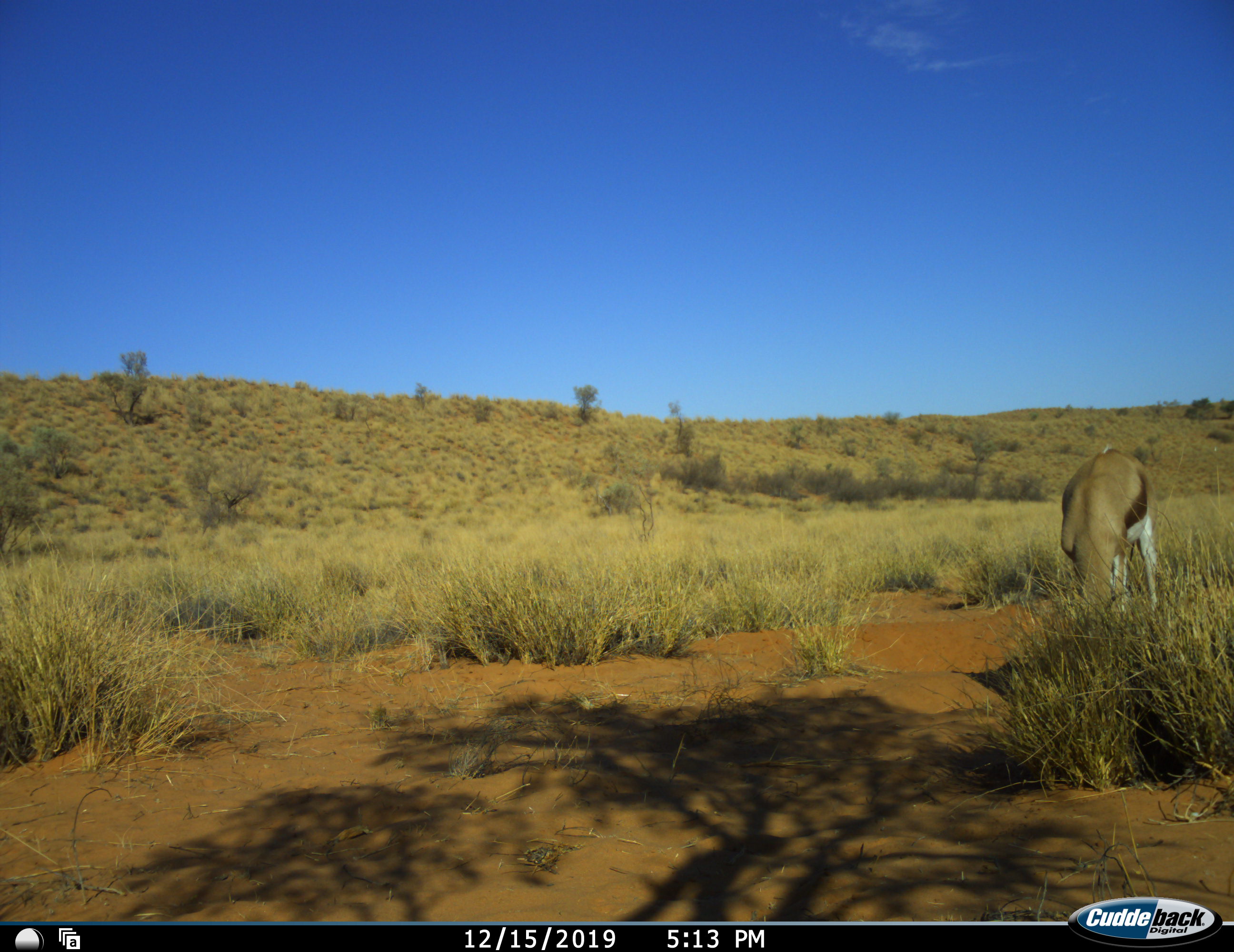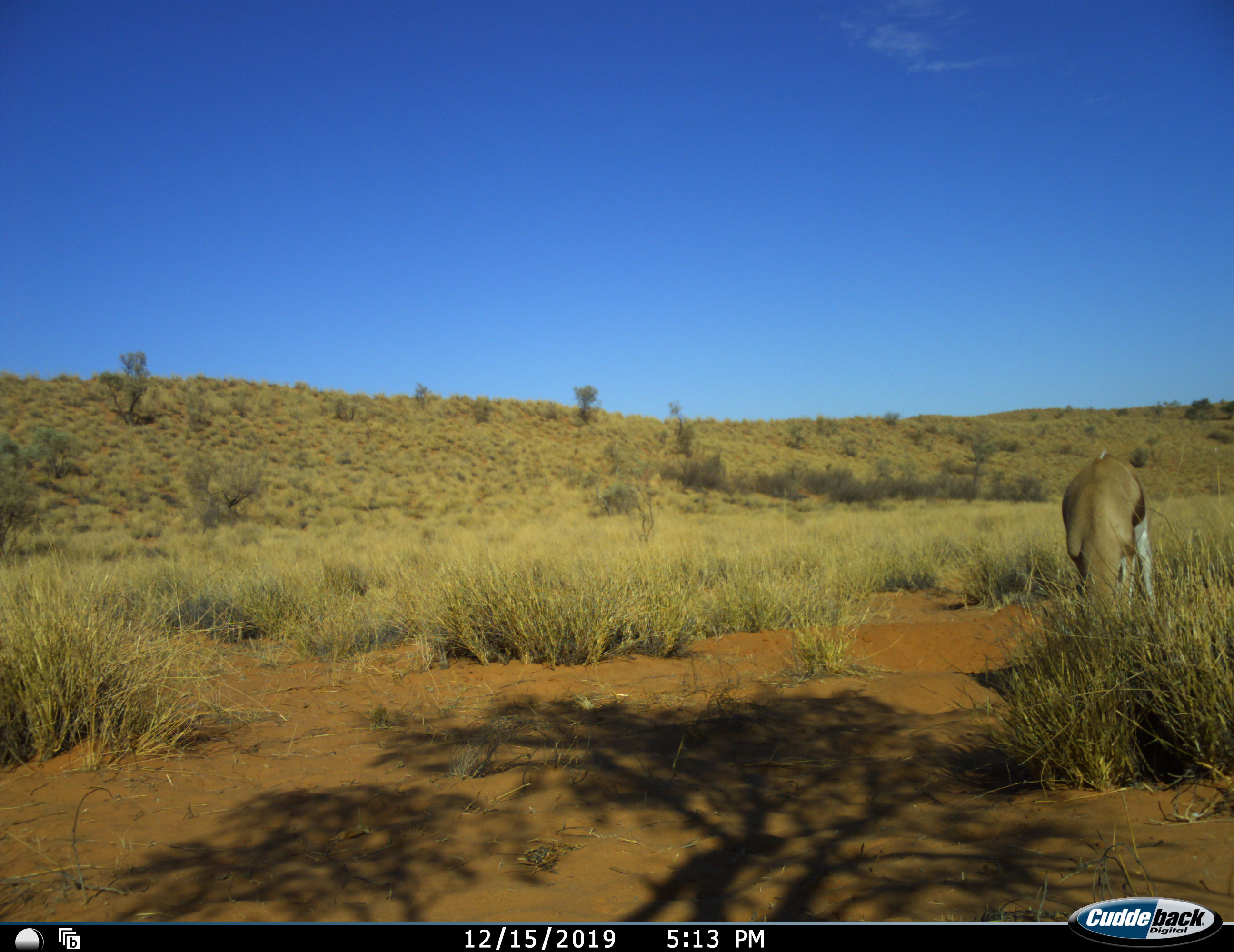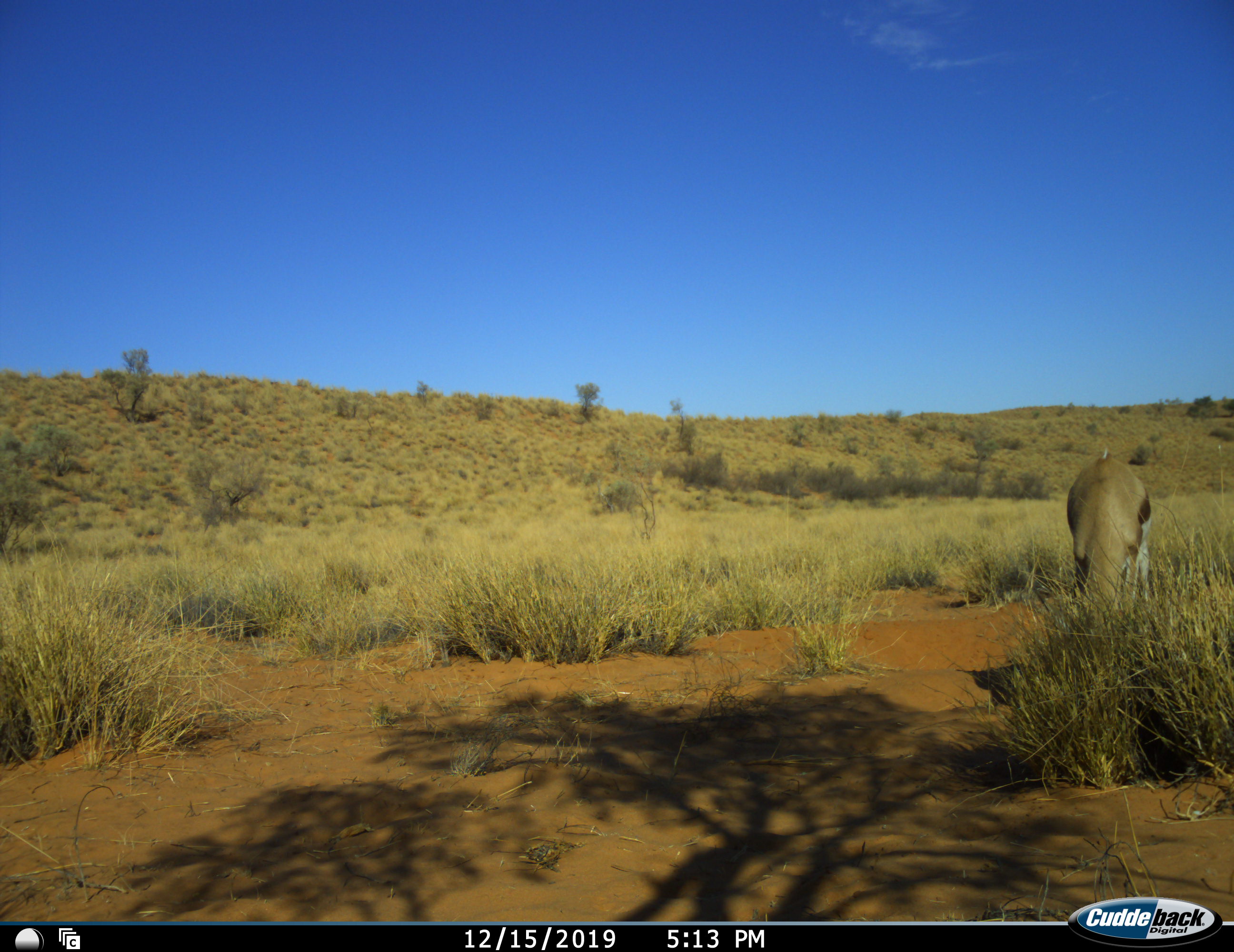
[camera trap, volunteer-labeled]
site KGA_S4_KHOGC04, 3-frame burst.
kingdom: Animalia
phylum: Chordata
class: Mammalia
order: Artiodactyla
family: Bovidae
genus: Antidorcas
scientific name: Antidorcas marsupialis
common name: springbok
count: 1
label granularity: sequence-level